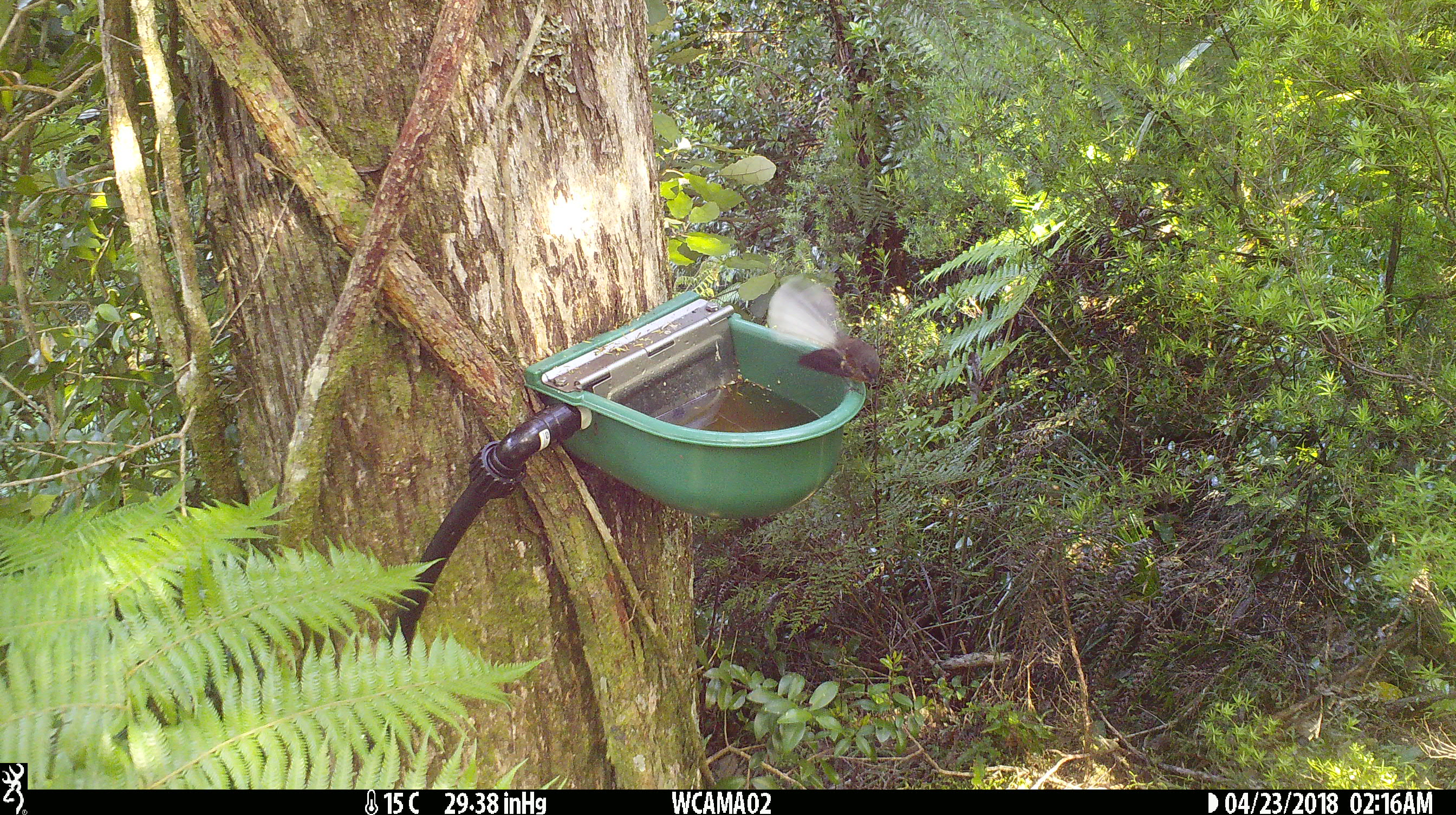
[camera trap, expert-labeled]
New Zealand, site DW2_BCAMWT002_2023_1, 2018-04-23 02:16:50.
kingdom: Animalia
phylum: Chordata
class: Aves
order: Passeriformes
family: Rhipiduridae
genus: Rhipidura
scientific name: Rhipidura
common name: fantails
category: fantail